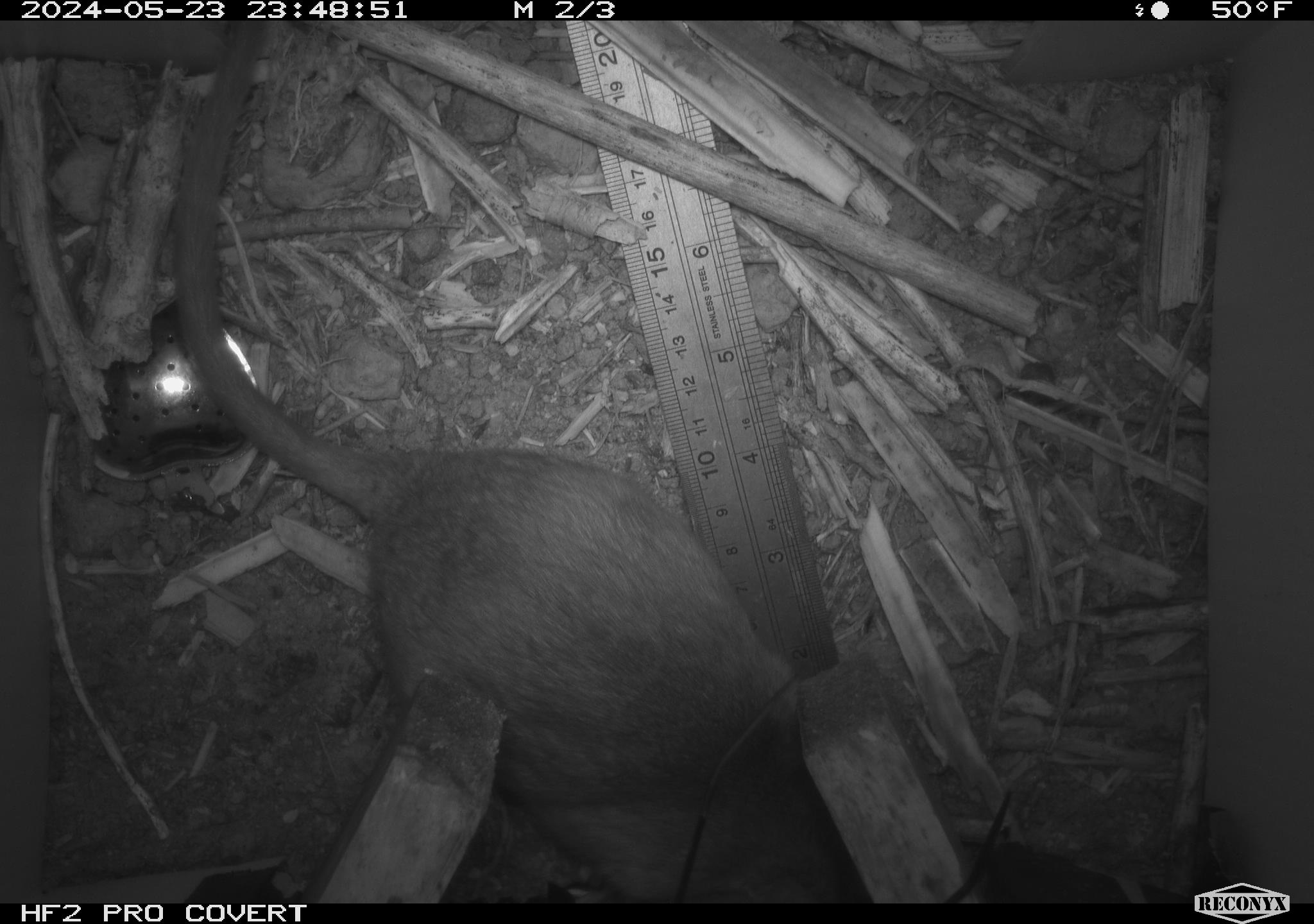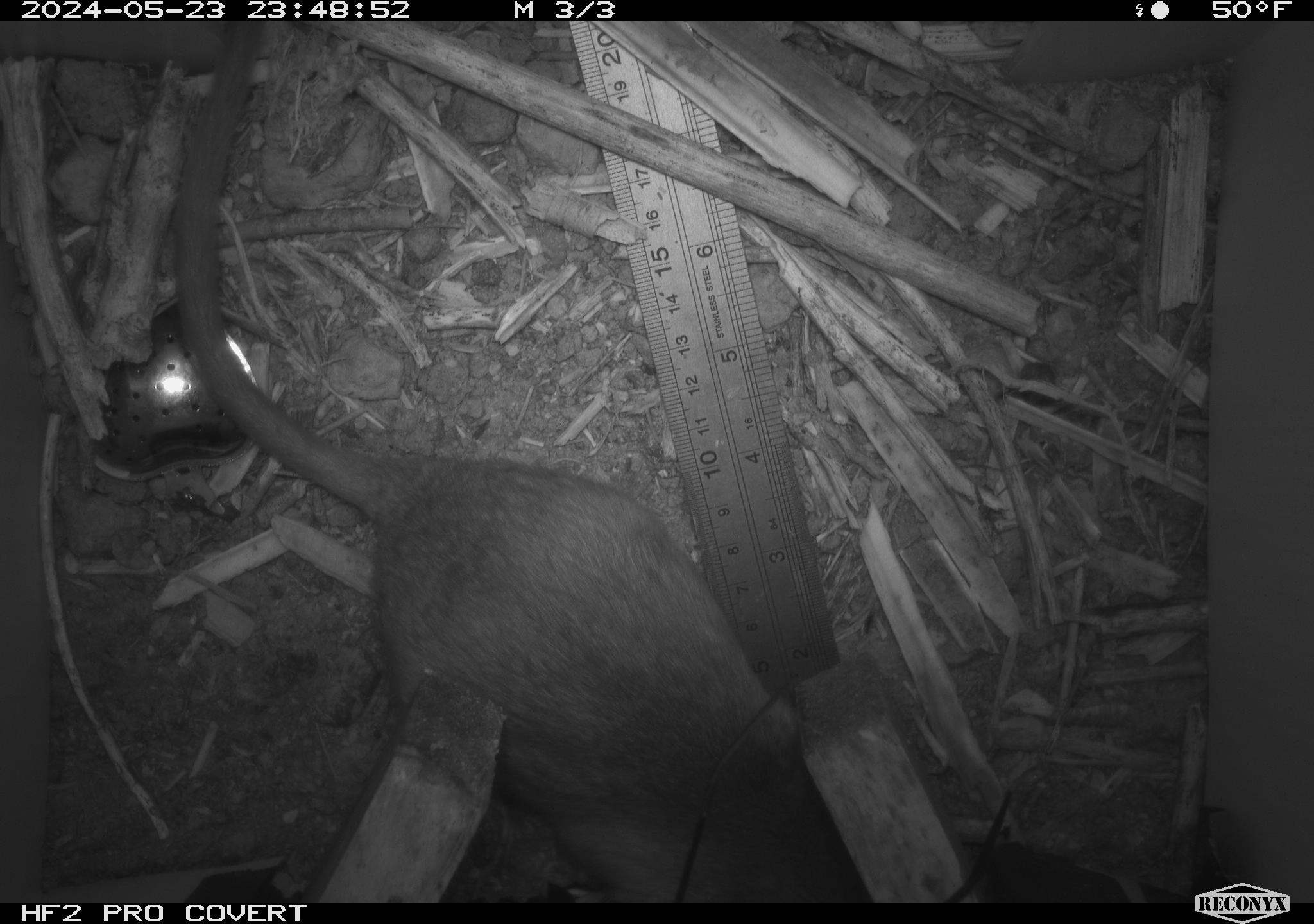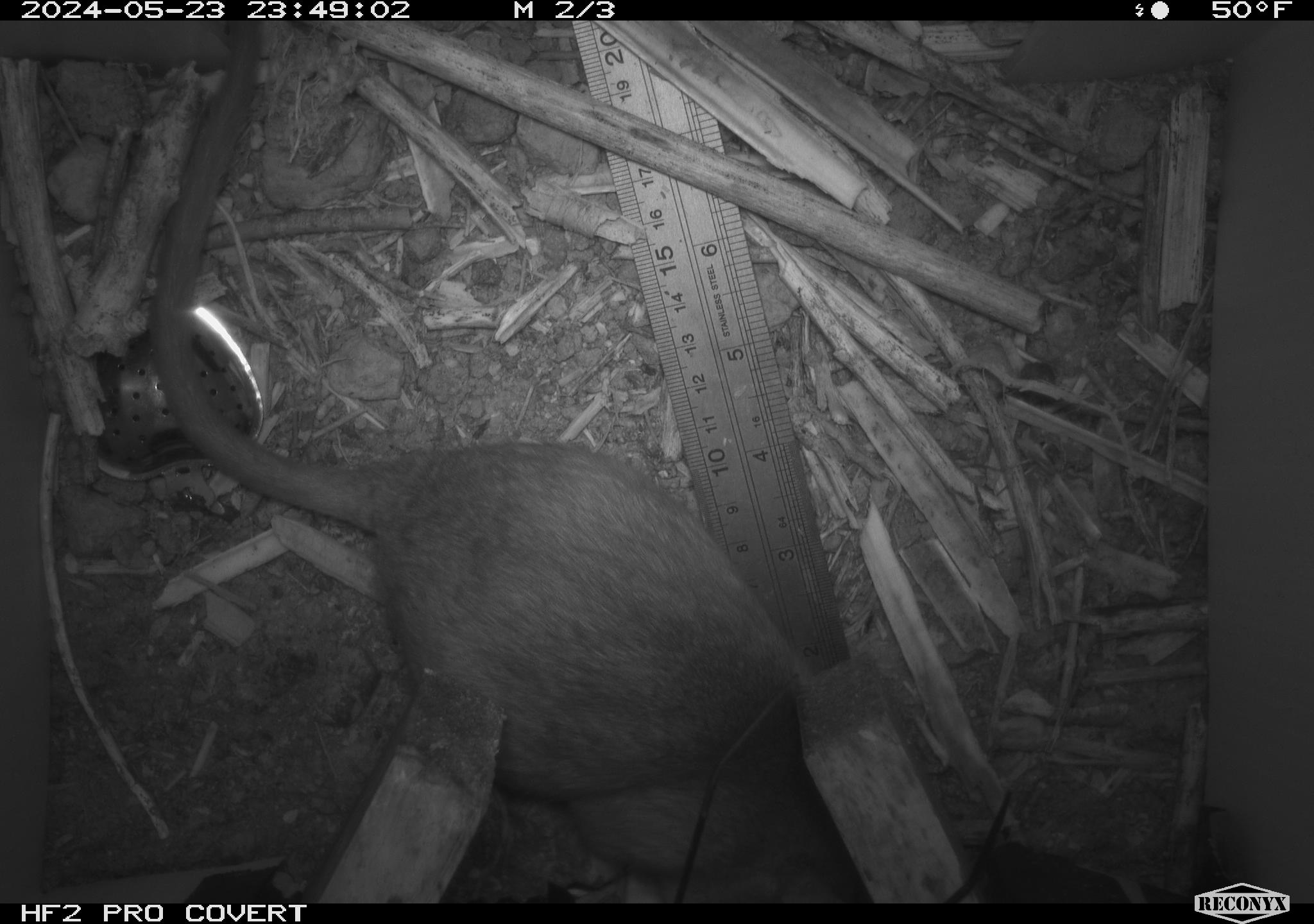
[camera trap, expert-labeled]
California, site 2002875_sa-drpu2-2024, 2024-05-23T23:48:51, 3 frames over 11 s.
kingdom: Animalia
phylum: Chordata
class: Mammalia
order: Rodentia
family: Cricetidae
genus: Neotoma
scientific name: Neotoma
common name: pack rat or woodrat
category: neotoma species